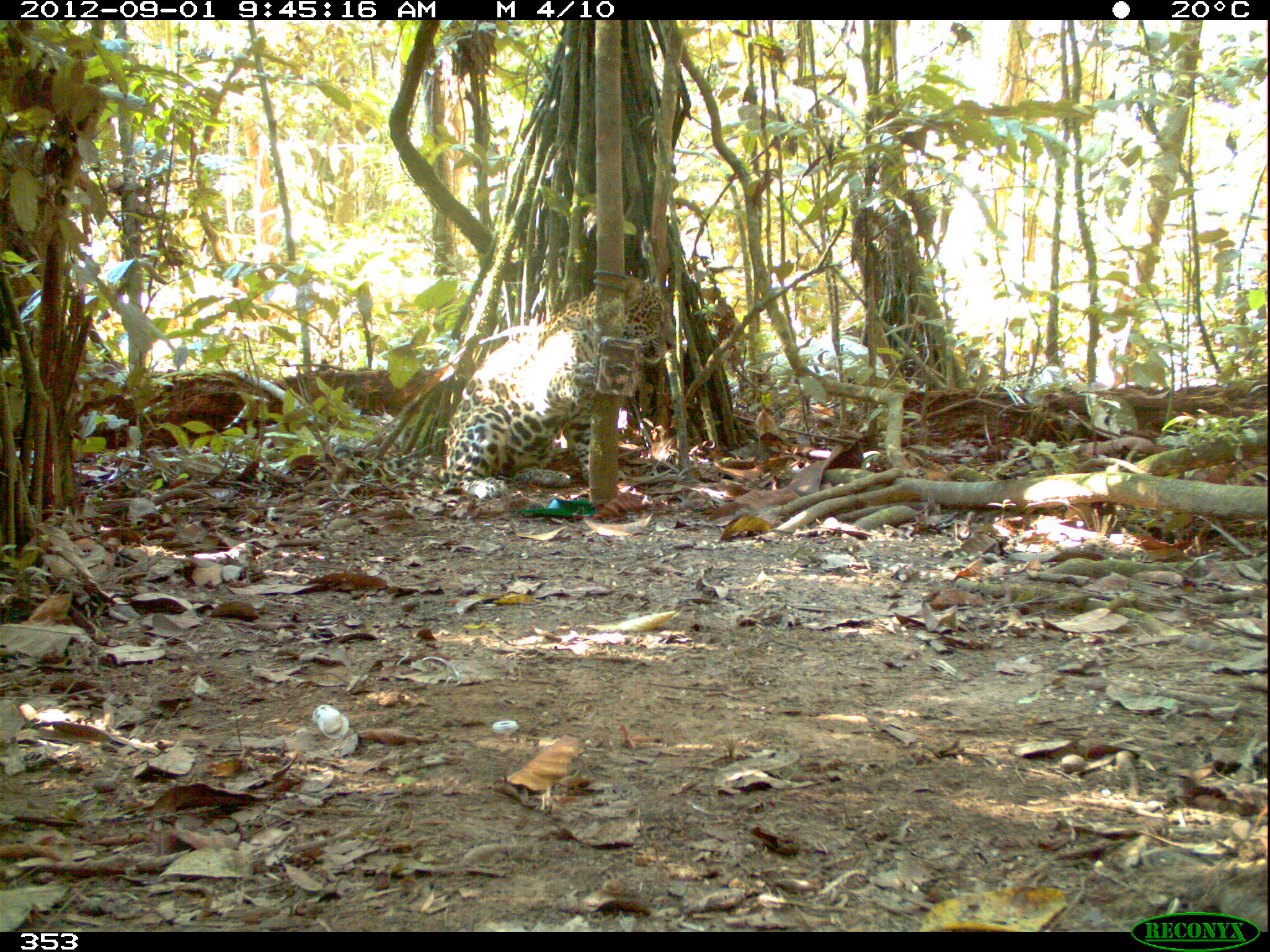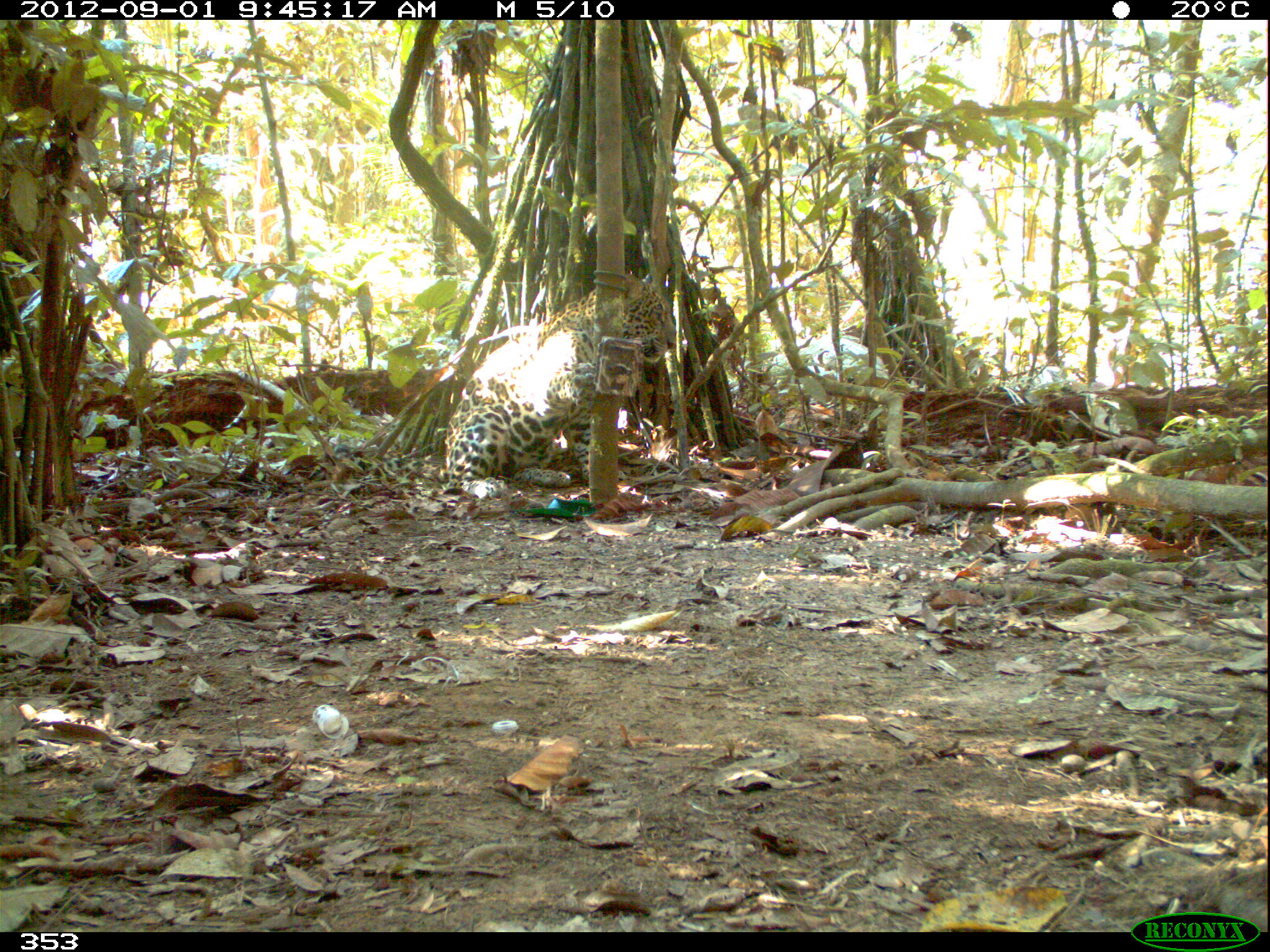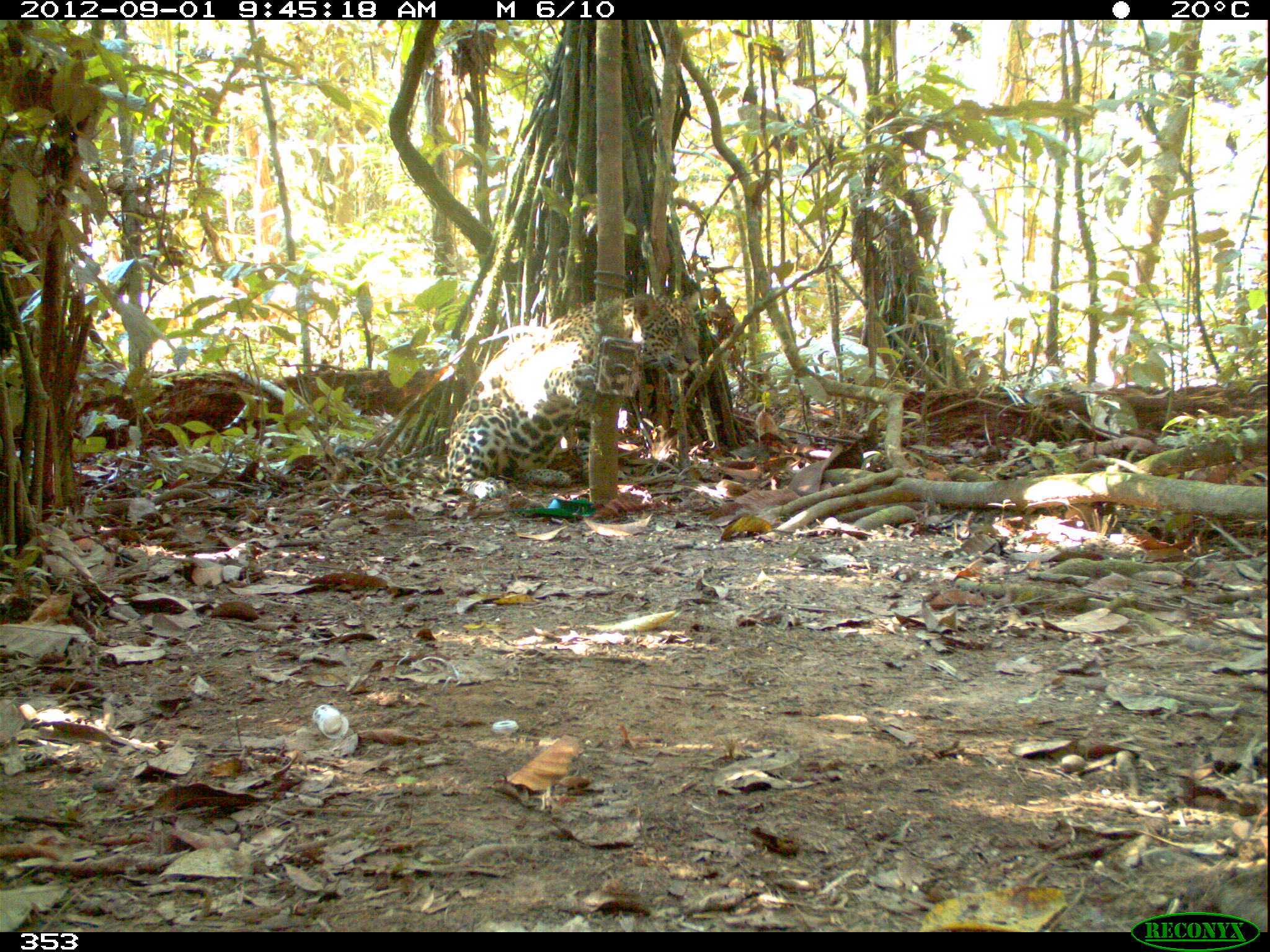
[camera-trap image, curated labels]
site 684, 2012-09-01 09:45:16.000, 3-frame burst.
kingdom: Animalia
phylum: Chordata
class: Mammalia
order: Carnivora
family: Felidae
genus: Panthera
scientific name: Panthera onca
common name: jaguar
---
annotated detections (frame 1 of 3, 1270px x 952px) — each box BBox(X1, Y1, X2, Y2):
panthera onca: BBox(364, 277, 677, 498)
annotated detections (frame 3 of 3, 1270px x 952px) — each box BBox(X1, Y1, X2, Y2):
panthera onca: BBox(380, 290, 698, 498)